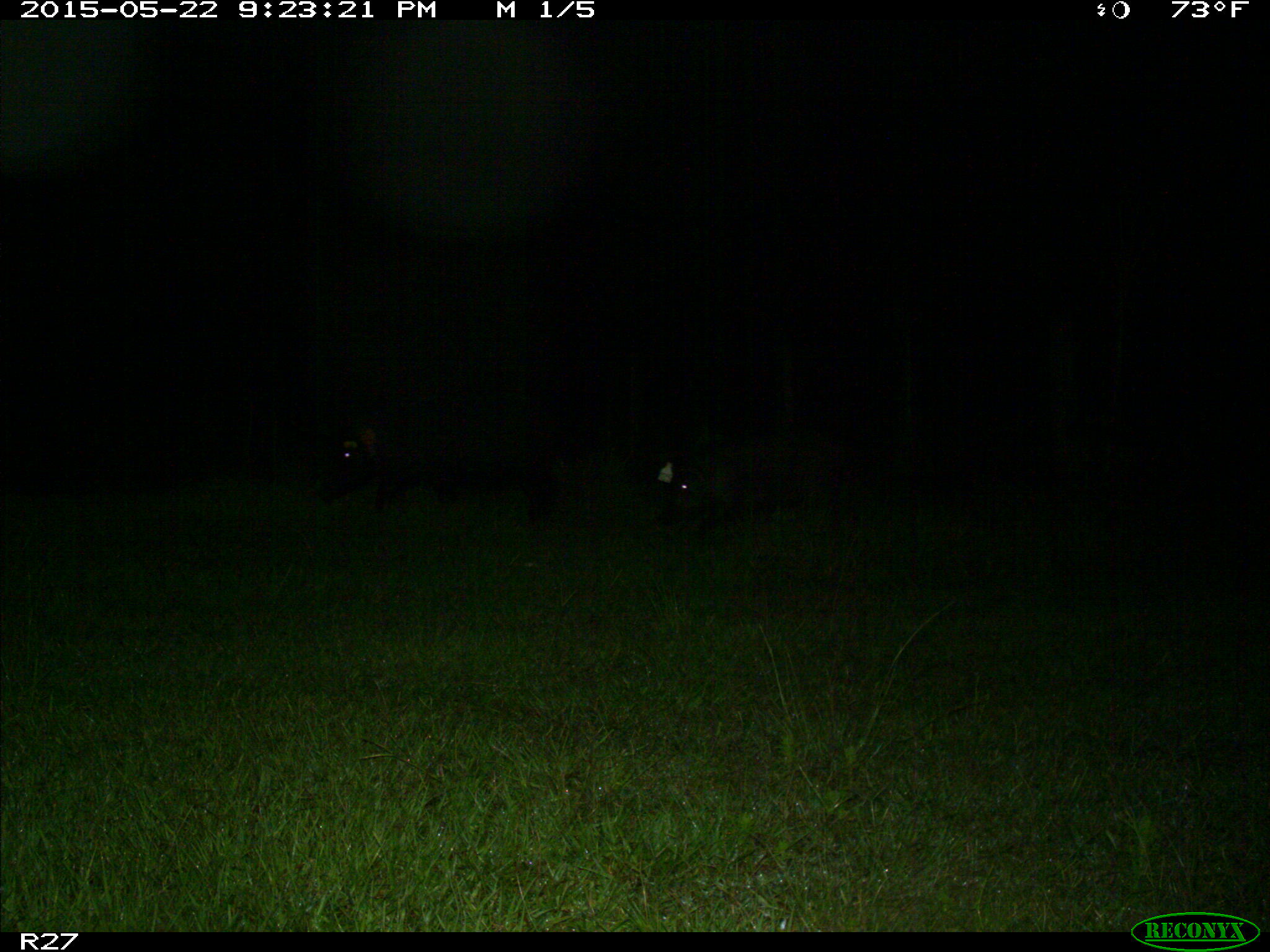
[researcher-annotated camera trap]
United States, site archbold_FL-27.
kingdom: Animalia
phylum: Chordata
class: Mammalia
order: Artiodactyla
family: Suidae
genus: Sus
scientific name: Sus scrofa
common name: wild boar